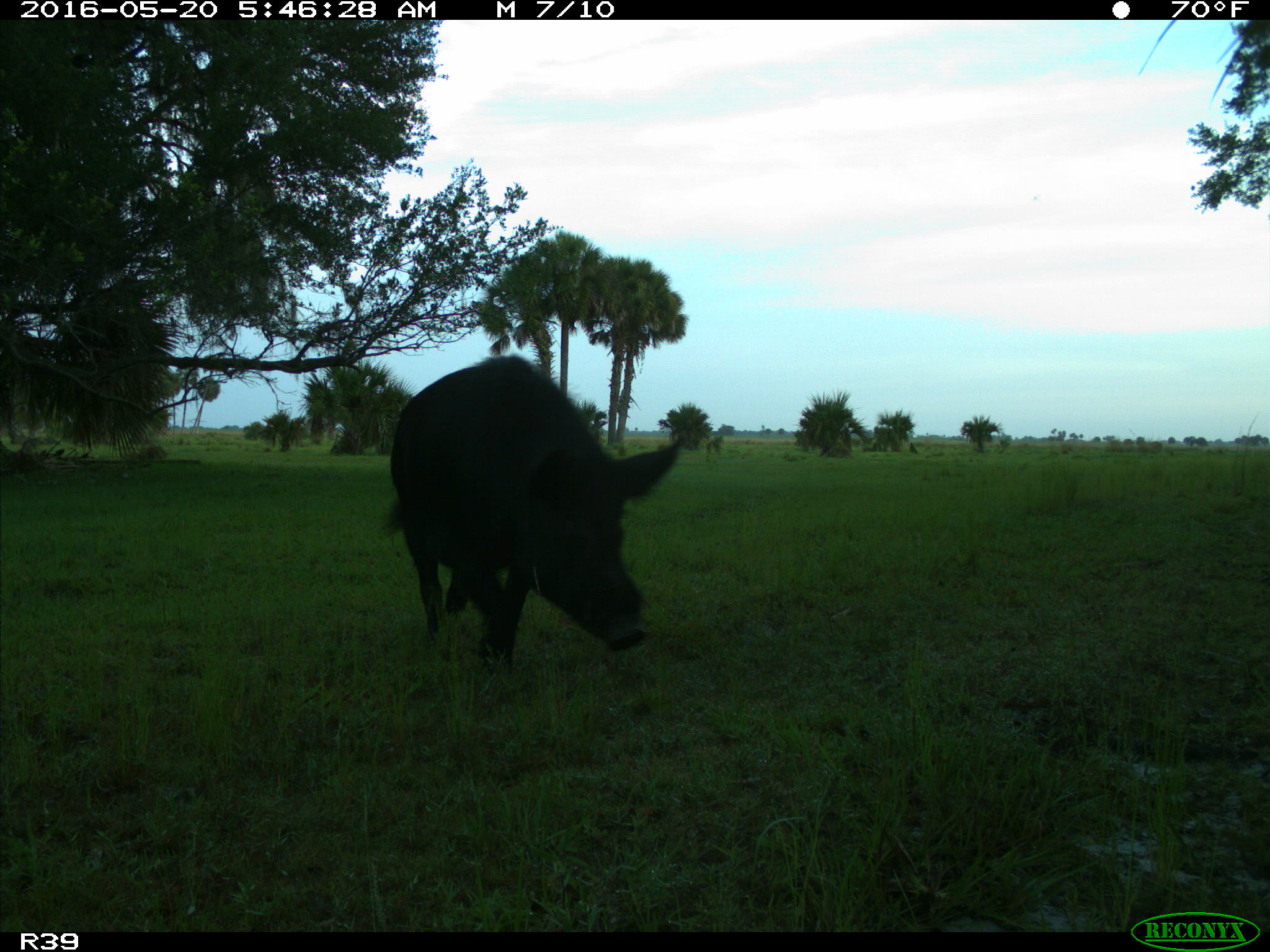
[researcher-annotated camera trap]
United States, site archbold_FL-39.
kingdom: Animalia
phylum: Chordata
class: Mammalia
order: Artiodactyla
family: Suidae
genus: Sus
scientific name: Sus scrofa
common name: wild boar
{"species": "Sus scrofa (wild boar)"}